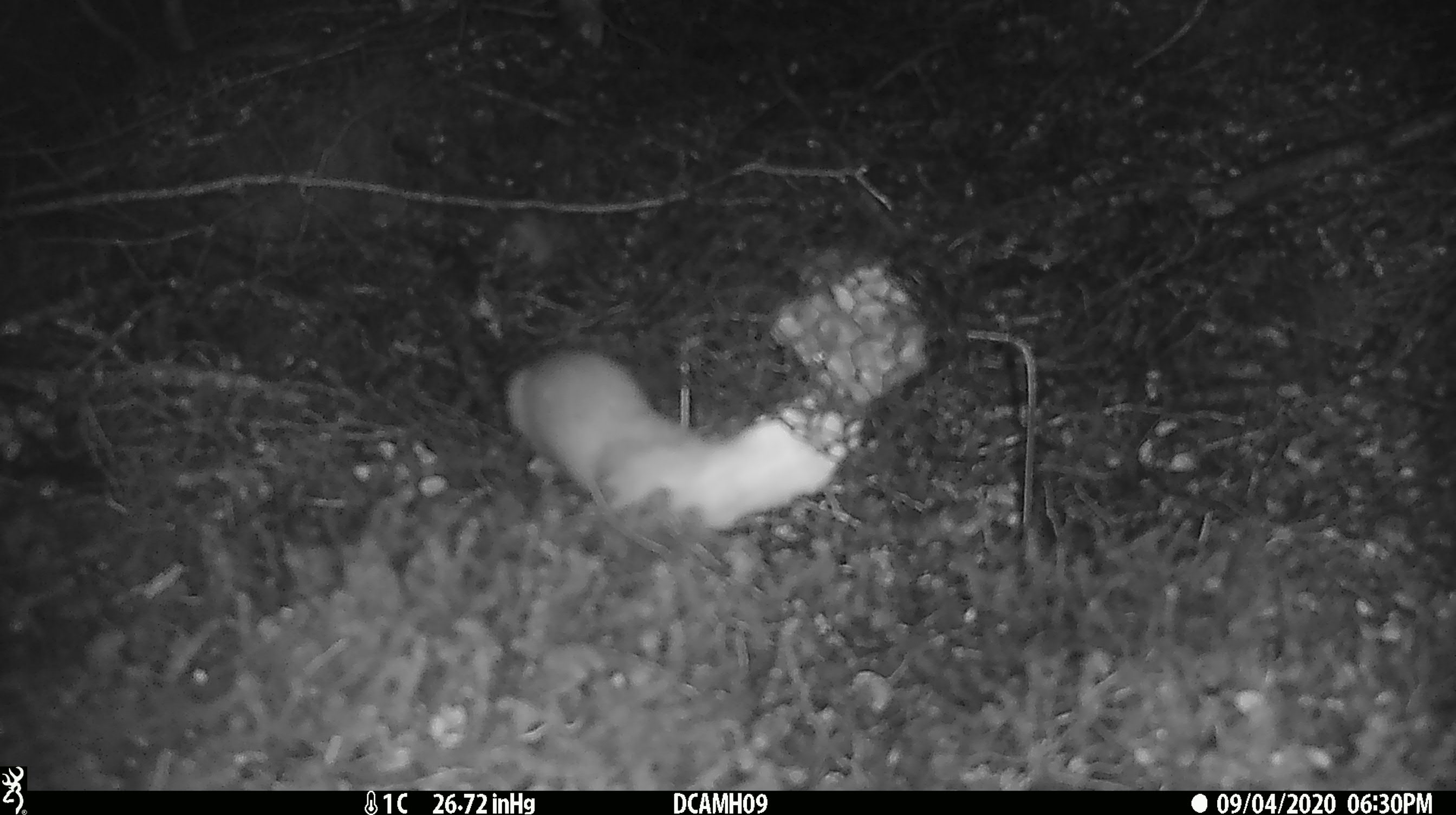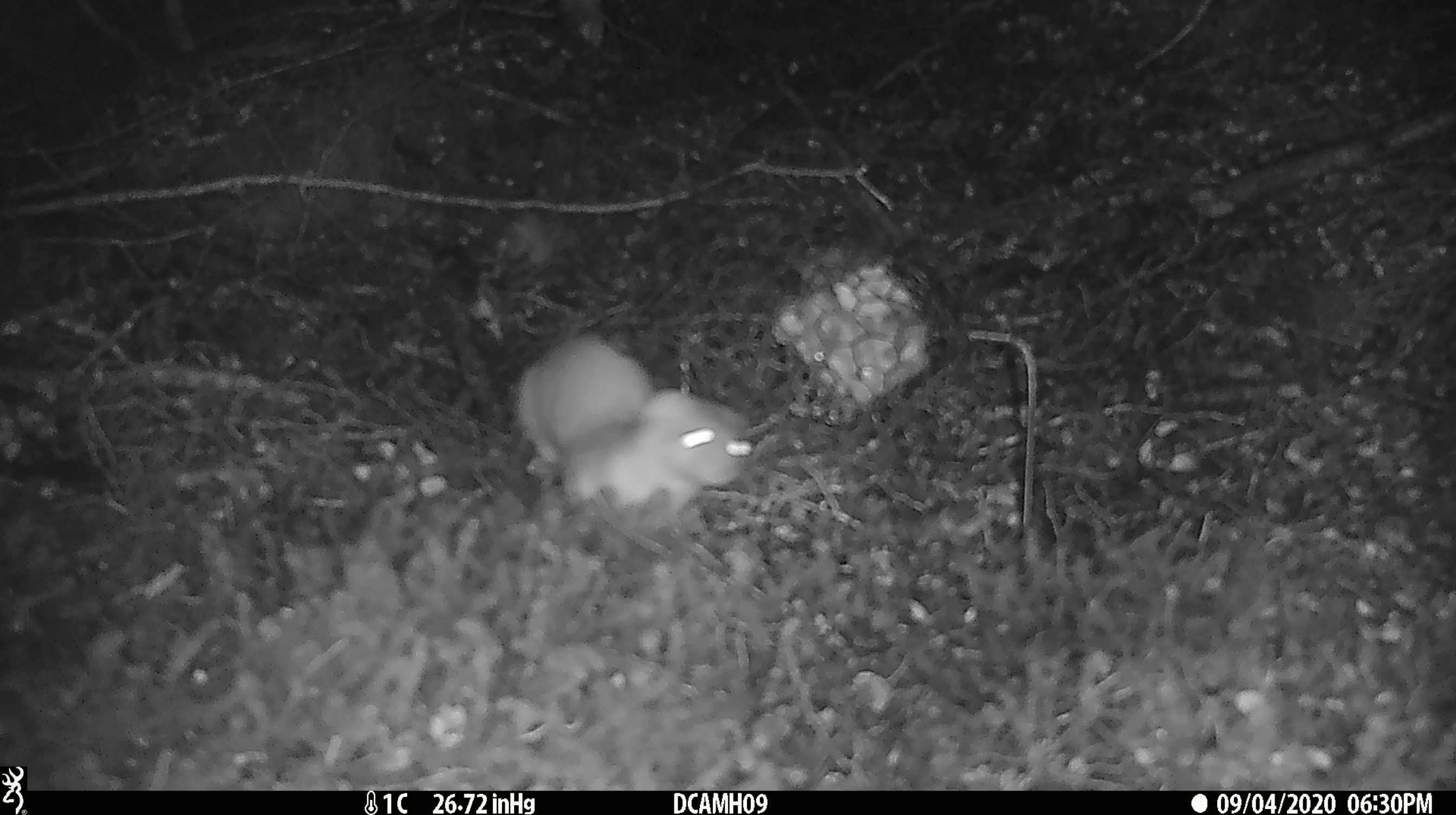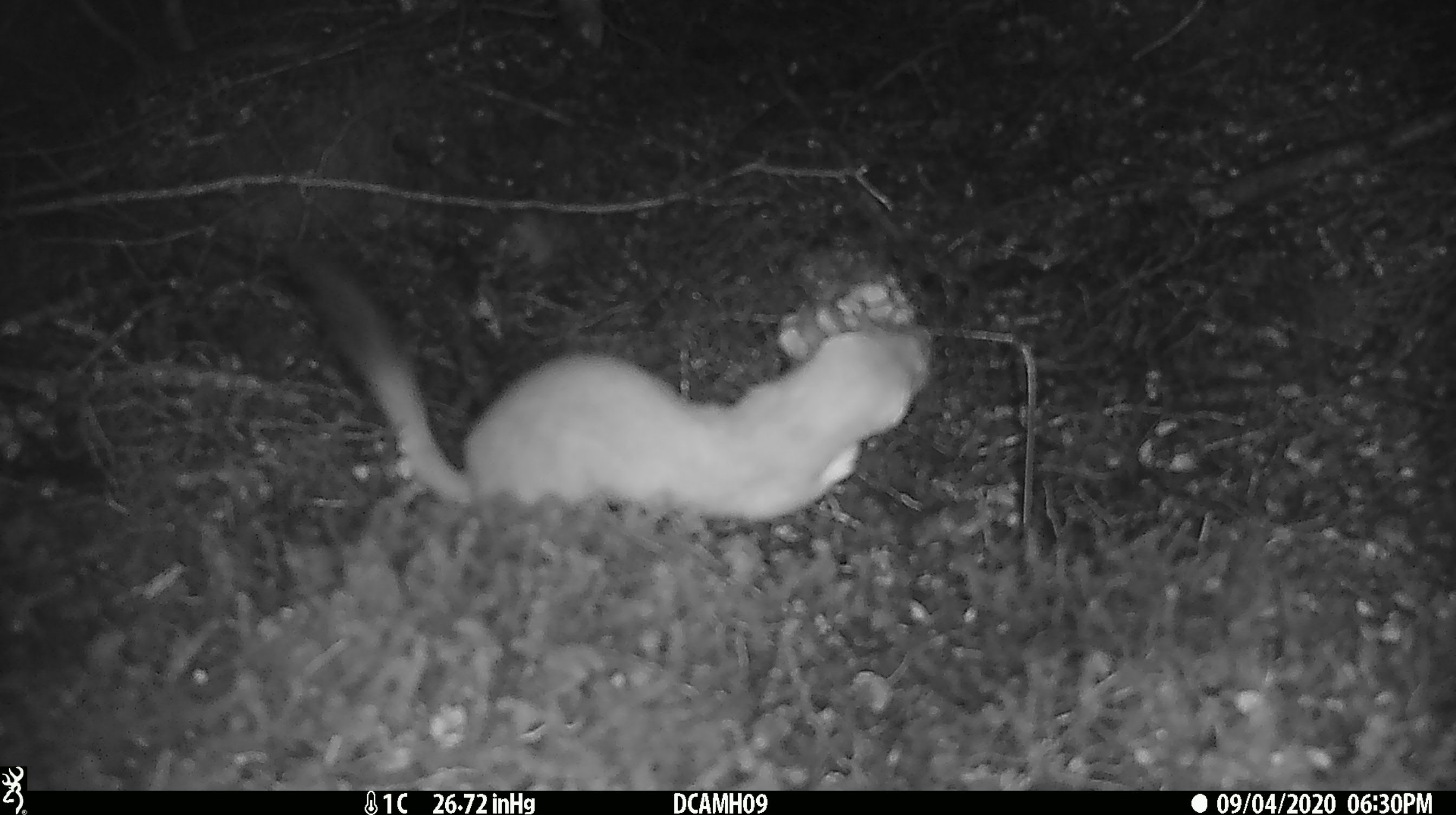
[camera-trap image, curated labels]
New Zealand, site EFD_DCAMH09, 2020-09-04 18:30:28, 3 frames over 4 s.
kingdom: Animalia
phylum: Chordata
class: Mammalia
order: Carnivora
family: Mustelidae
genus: Mustela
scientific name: Mustela erminea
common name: stoat